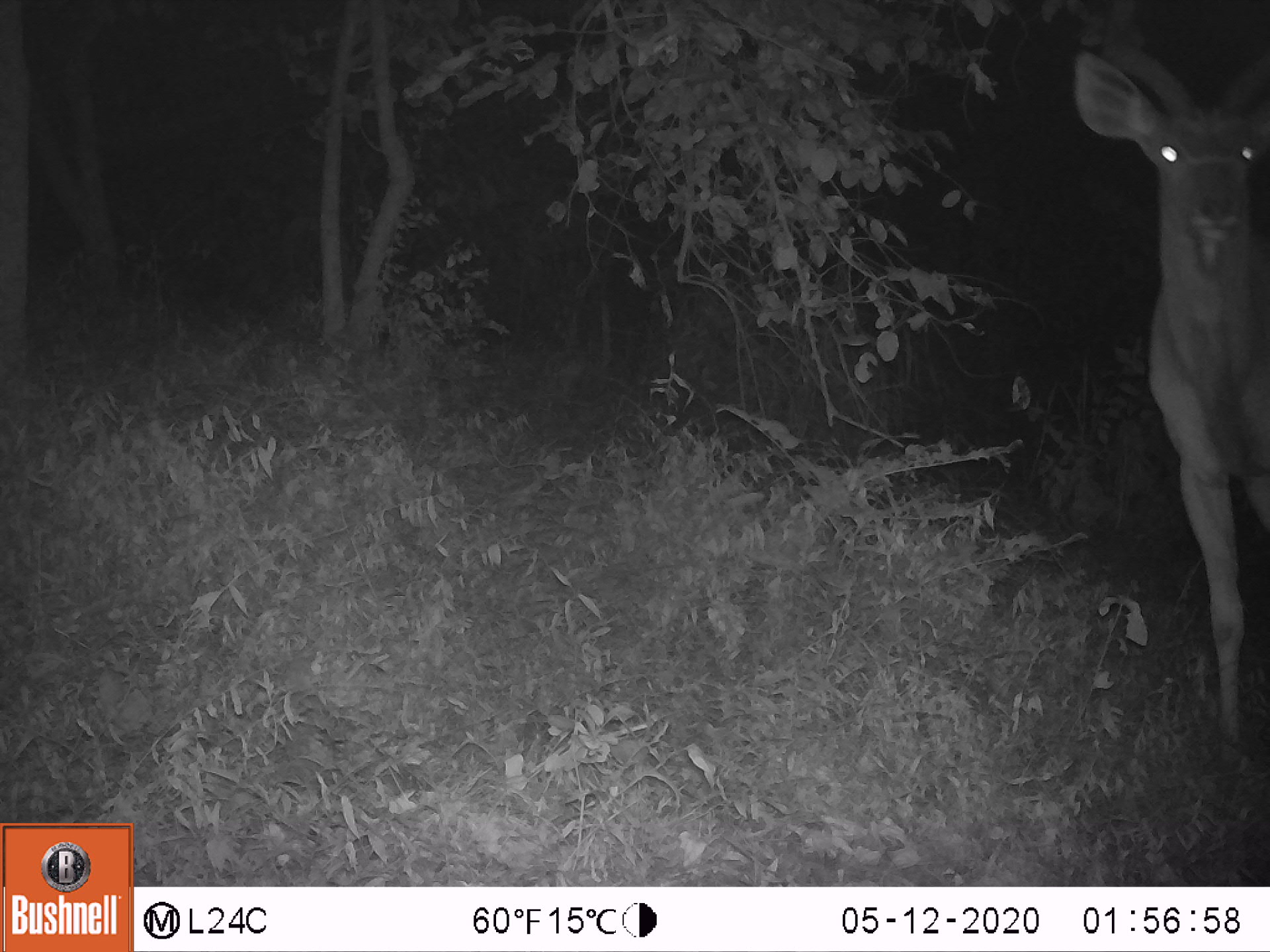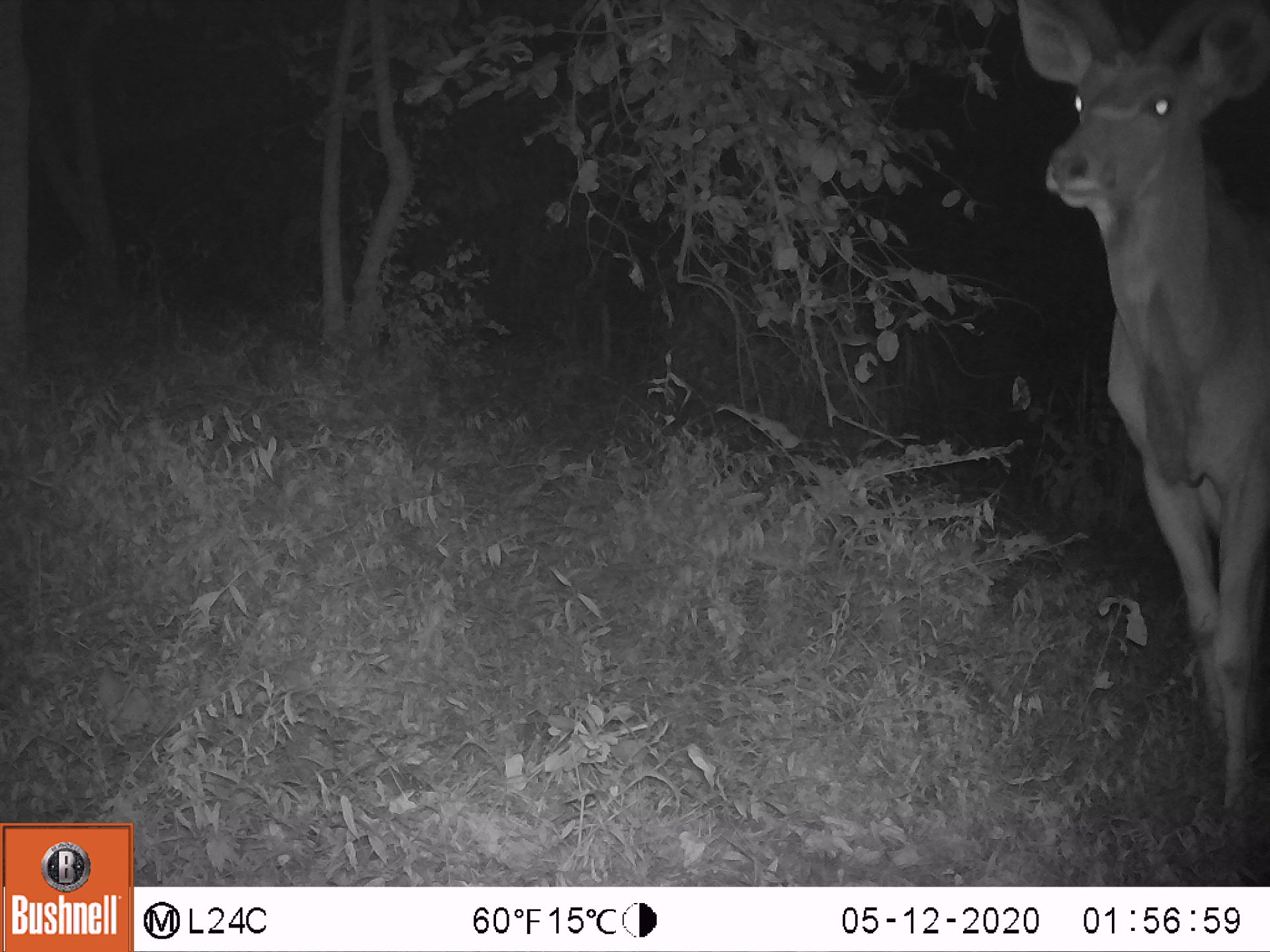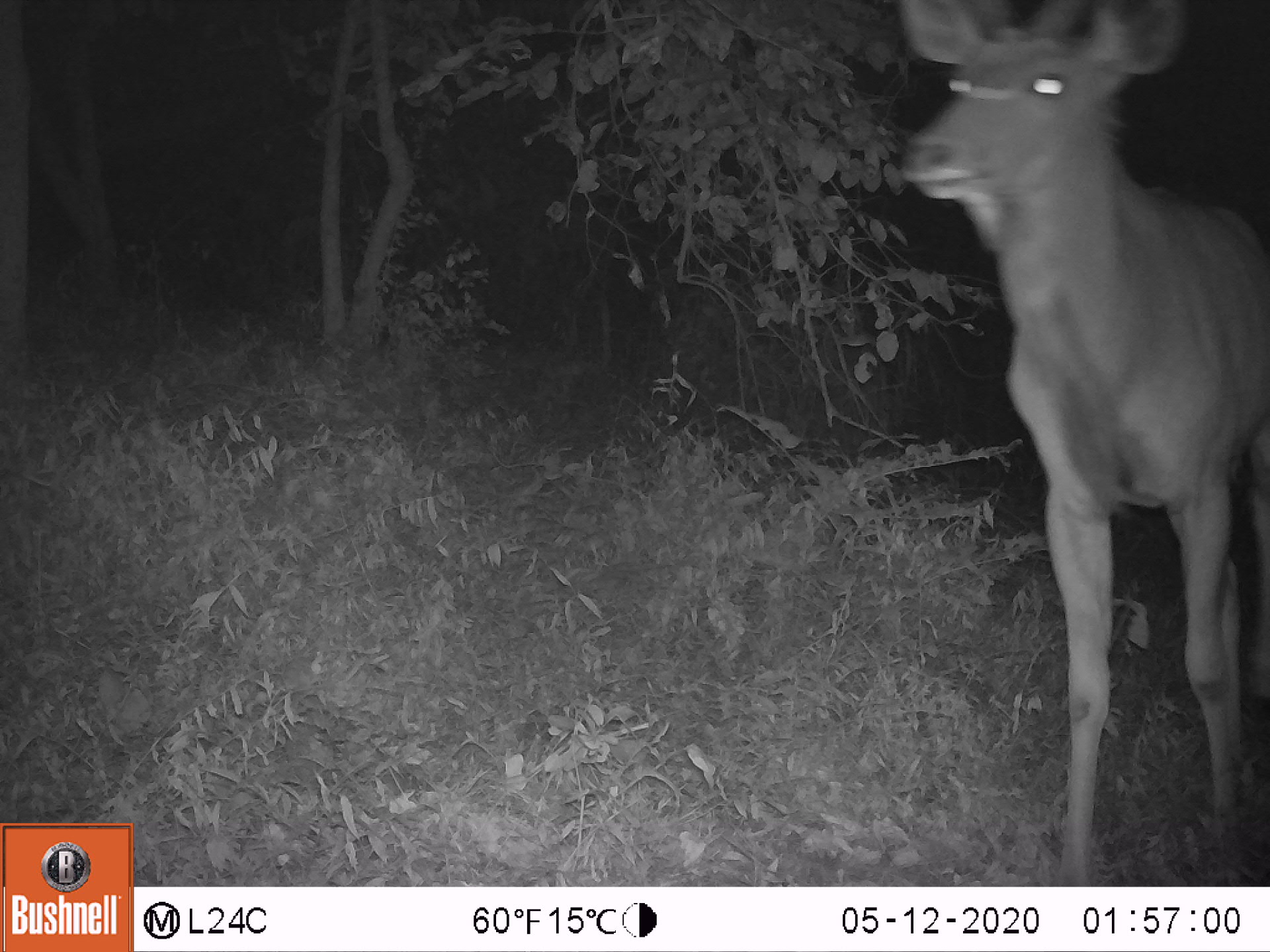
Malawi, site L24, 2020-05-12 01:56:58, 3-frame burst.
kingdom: Animalia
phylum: Chordata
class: Mammalia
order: Artiodactyla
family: Bovidae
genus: Tragelaphus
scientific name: Tragelaphus strepsiceros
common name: greater kudu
Greater kudu (Tragelaphus strepsiceros), count 1.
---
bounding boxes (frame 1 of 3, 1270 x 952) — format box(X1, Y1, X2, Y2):
greater kudu: box(1054, 7, 1262, 778)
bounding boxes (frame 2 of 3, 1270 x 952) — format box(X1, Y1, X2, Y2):
greater kudu: box(1005, 3, 1262, 781)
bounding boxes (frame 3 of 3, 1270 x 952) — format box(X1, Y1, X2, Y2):
greater kudu: box(863, 5, 1262, 798)